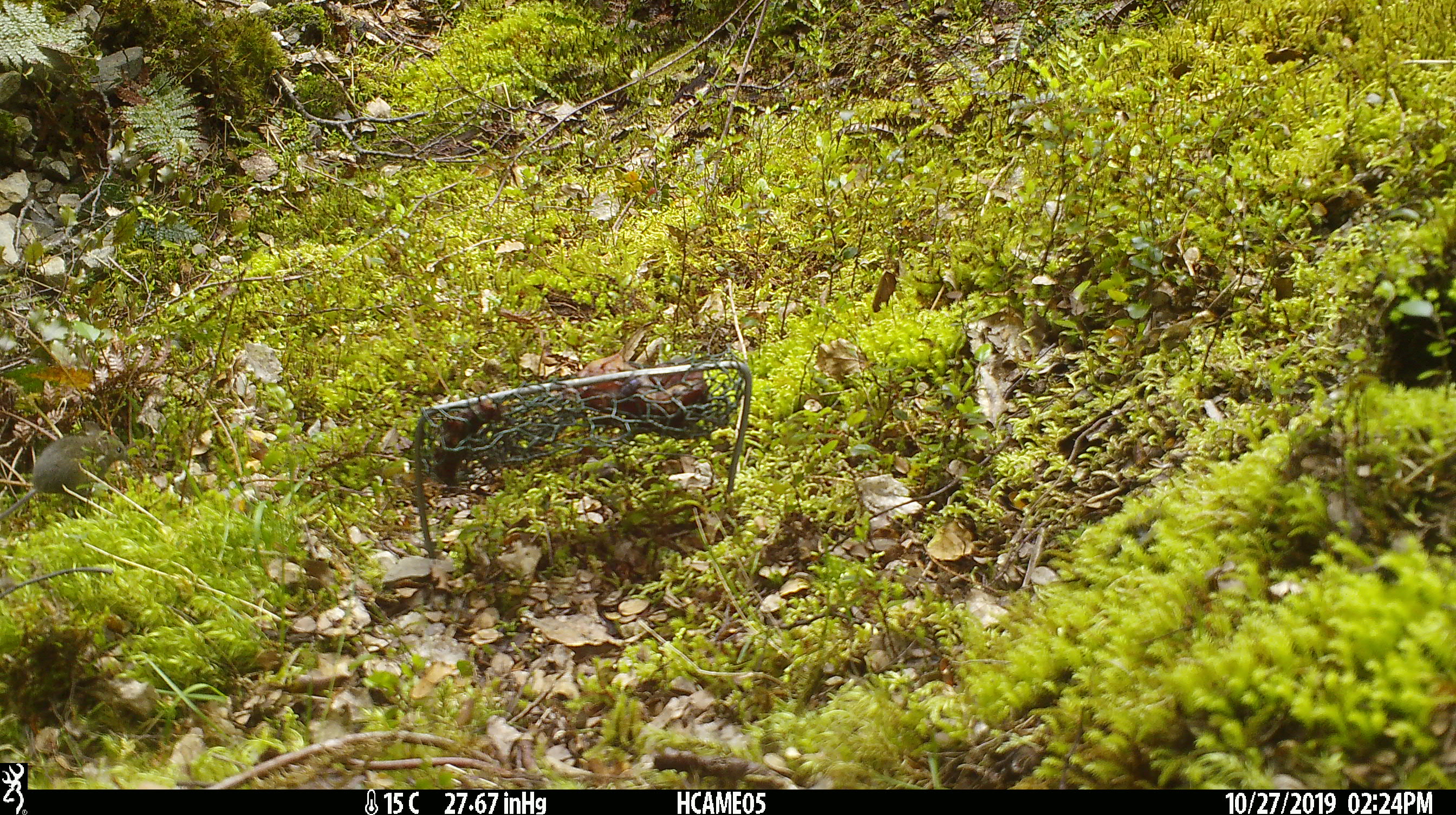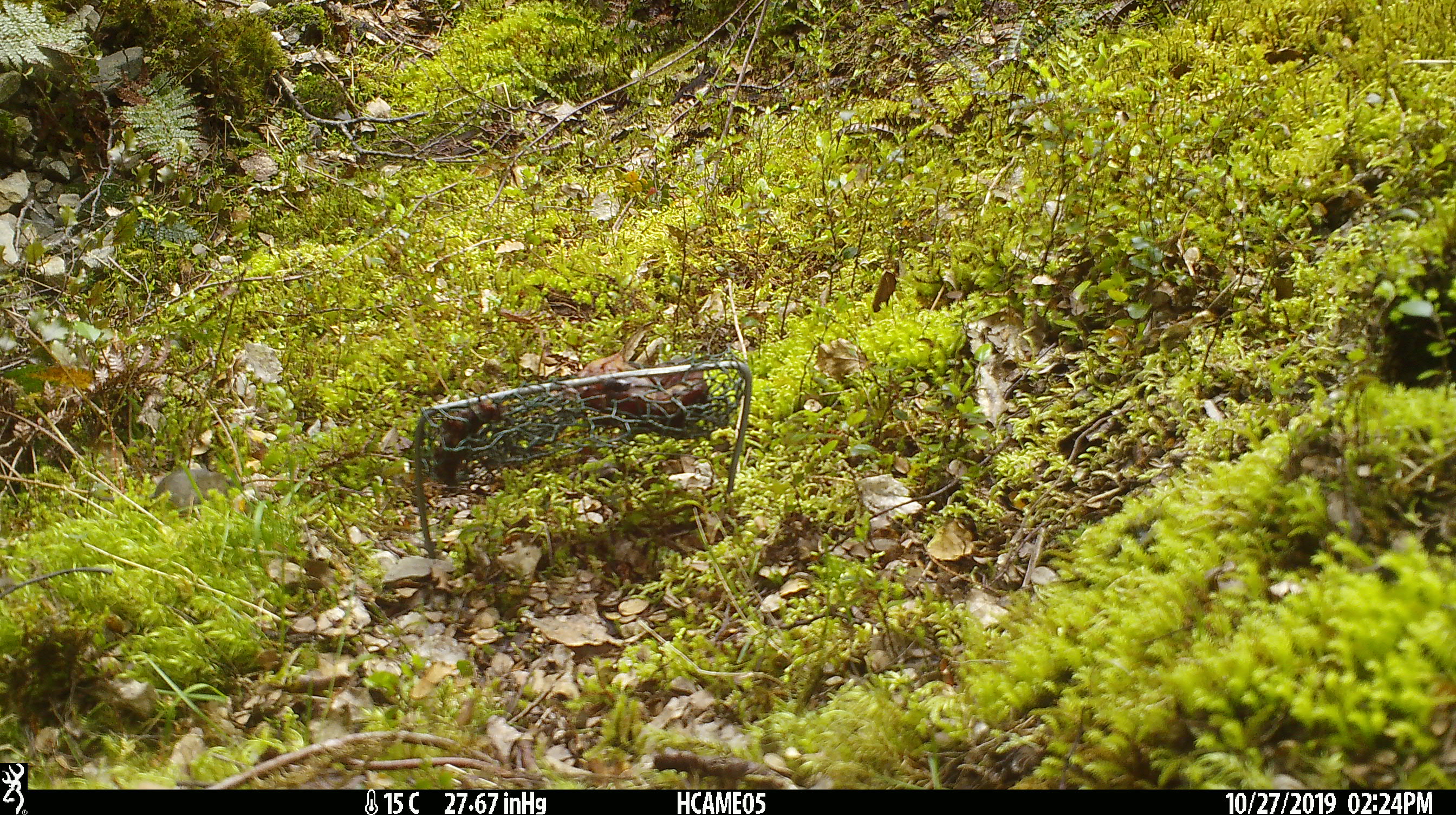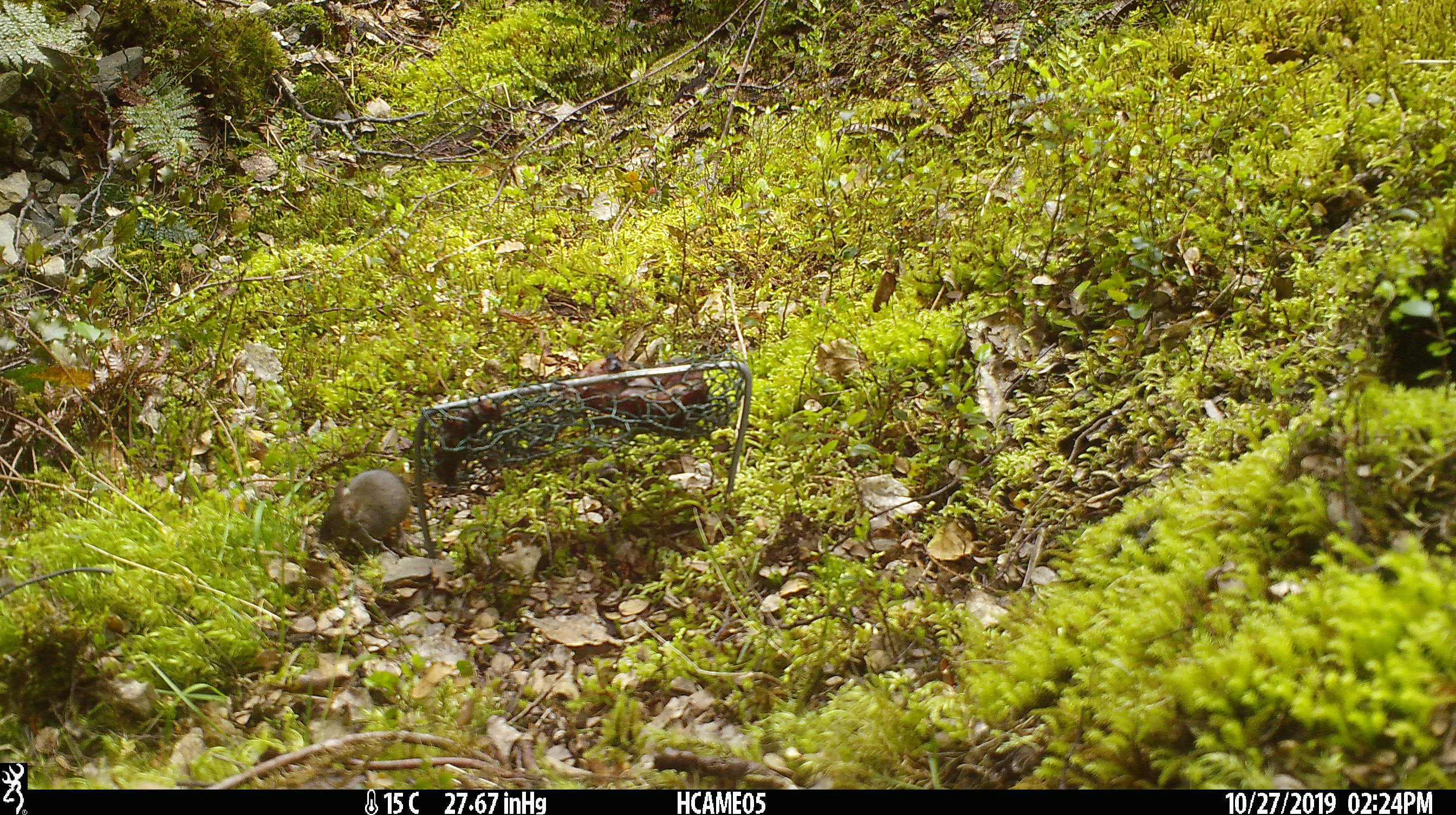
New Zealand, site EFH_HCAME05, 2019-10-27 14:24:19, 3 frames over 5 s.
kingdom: Animalia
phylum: Chordata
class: Mammalia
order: Rodentia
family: Muridae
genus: Mus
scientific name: Mus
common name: mouse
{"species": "mouse (Mus)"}